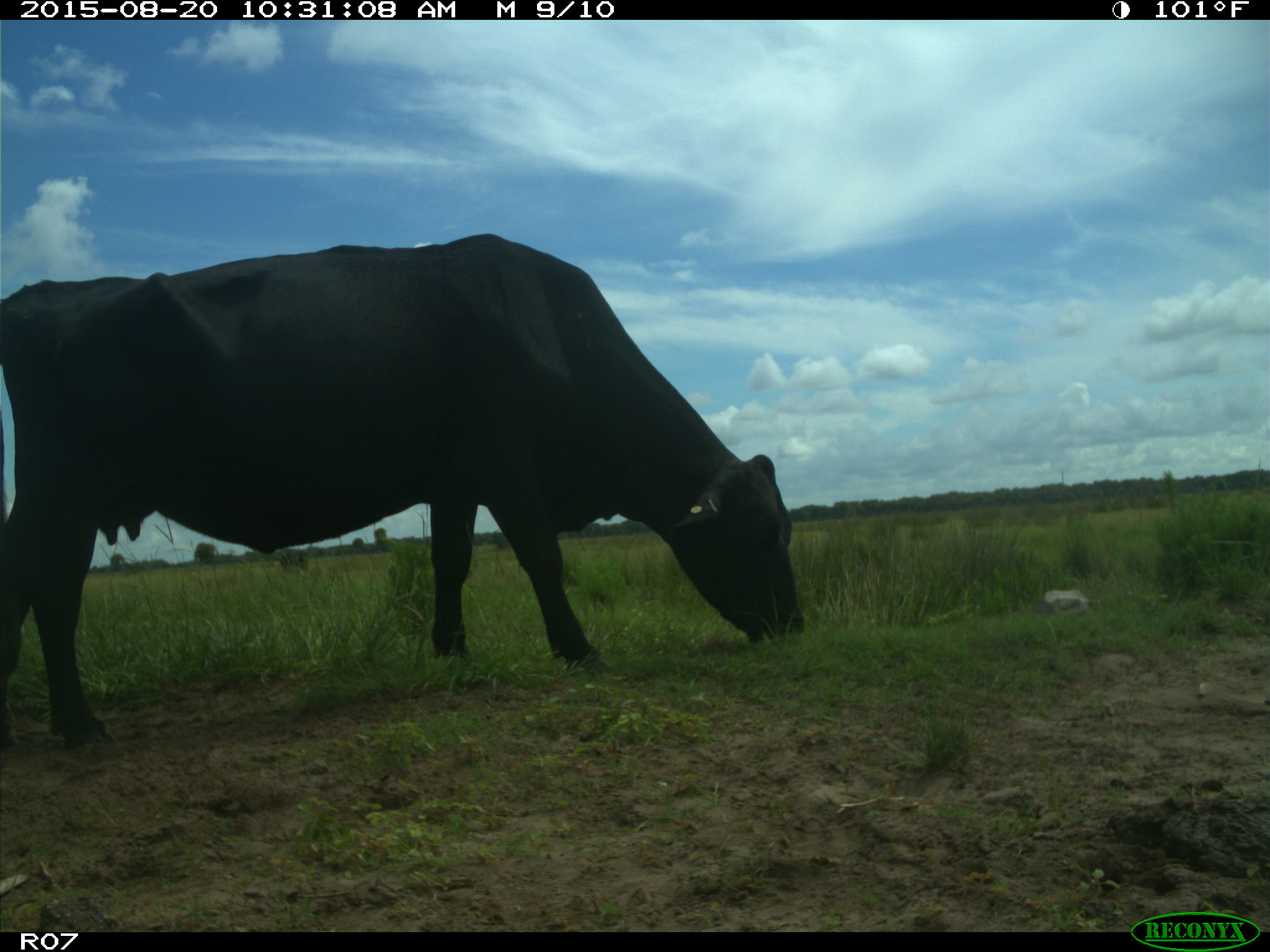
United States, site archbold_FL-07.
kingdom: Animalia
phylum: Chordata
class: Mammalia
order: Artiodactyla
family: Bovidae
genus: Bos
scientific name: Bos taurus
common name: domestic cow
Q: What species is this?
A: Bos taurus (domestic cow).